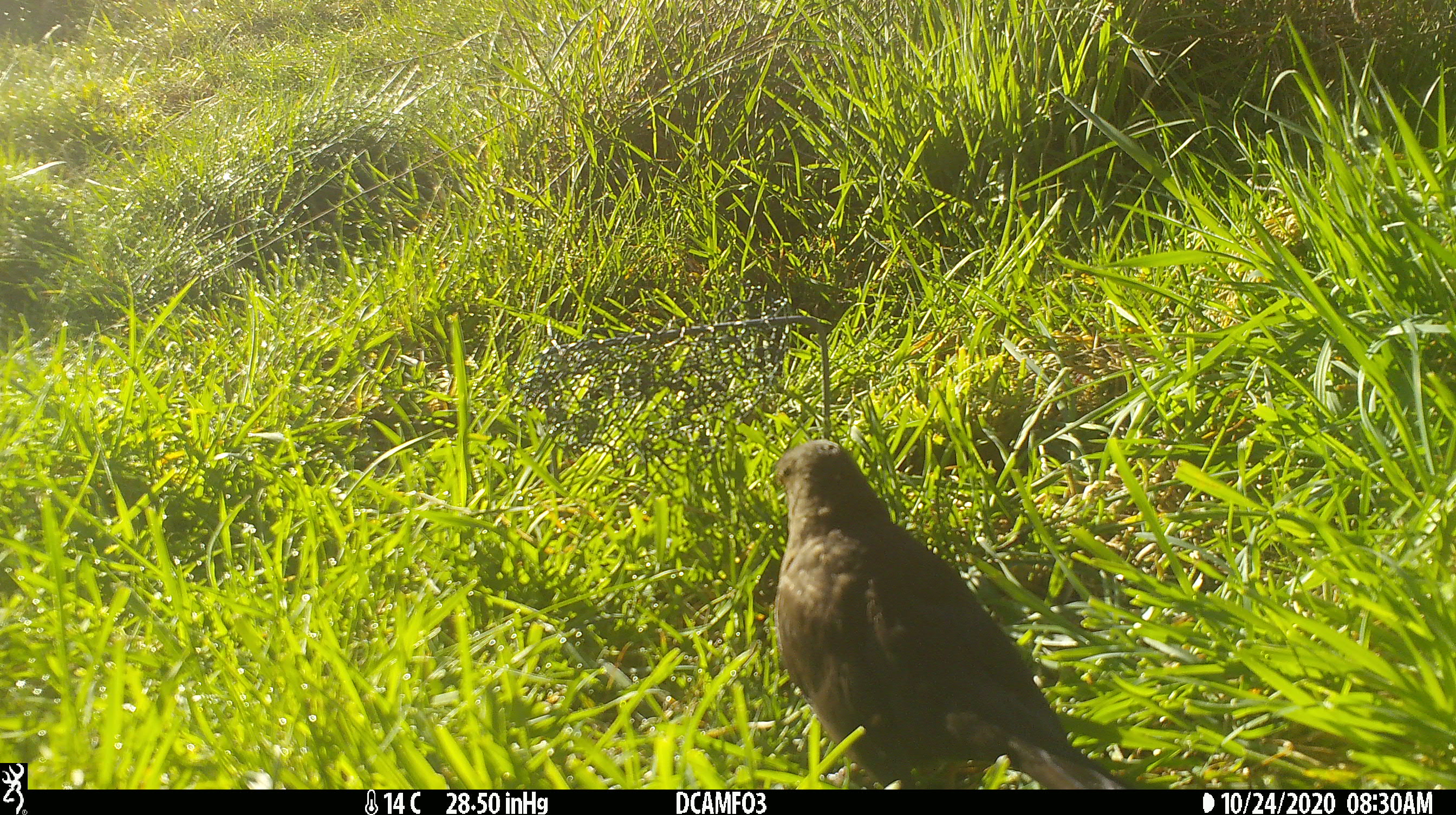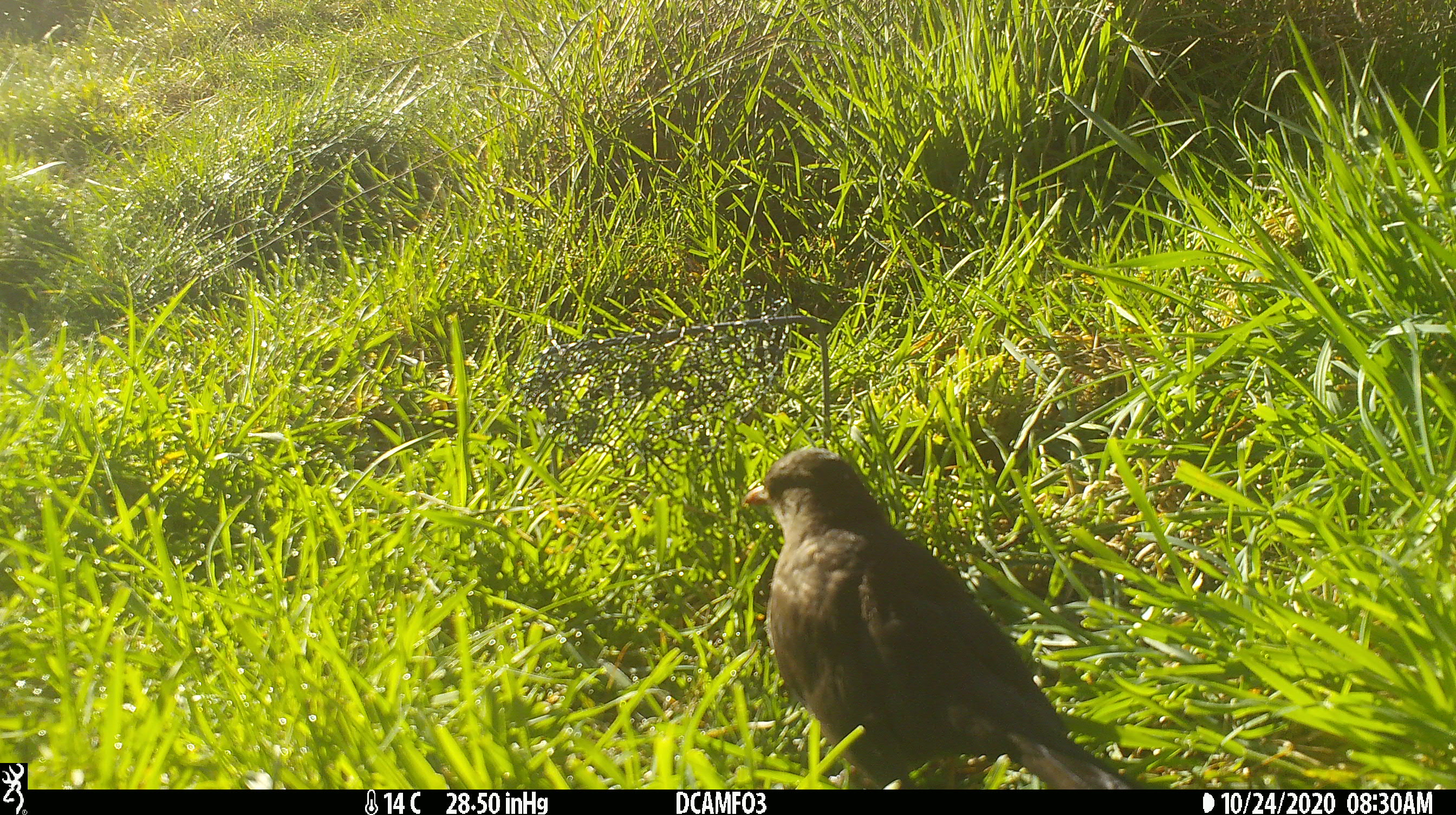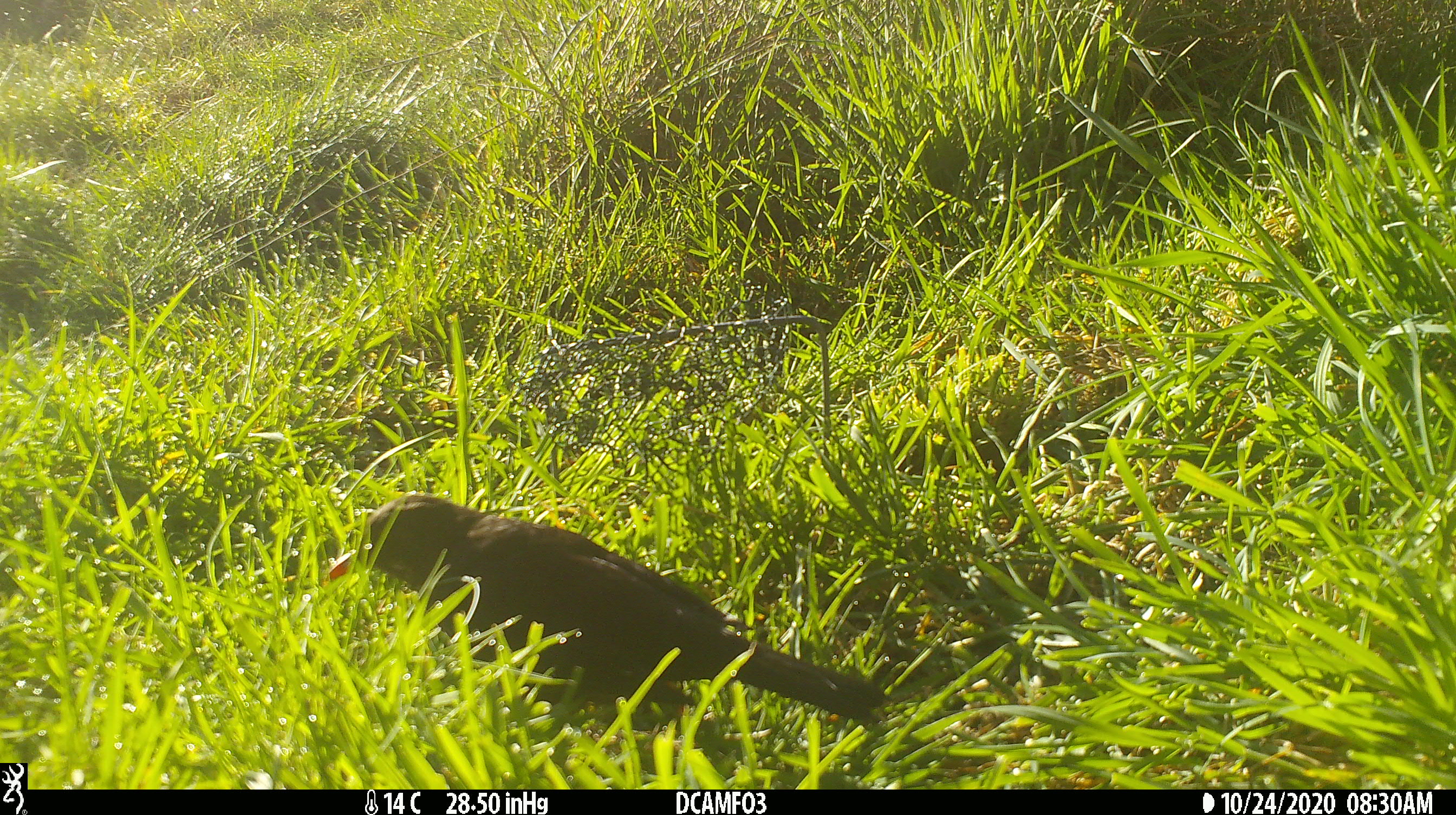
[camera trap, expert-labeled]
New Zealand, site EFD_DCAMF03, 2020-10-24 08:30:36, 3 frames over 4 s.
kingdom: Animalia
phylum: Chordata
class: Aves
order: Passeriformes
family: Turdidae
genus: Turdus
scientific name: Turdus merula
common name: eurasian blackbird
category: blackbird